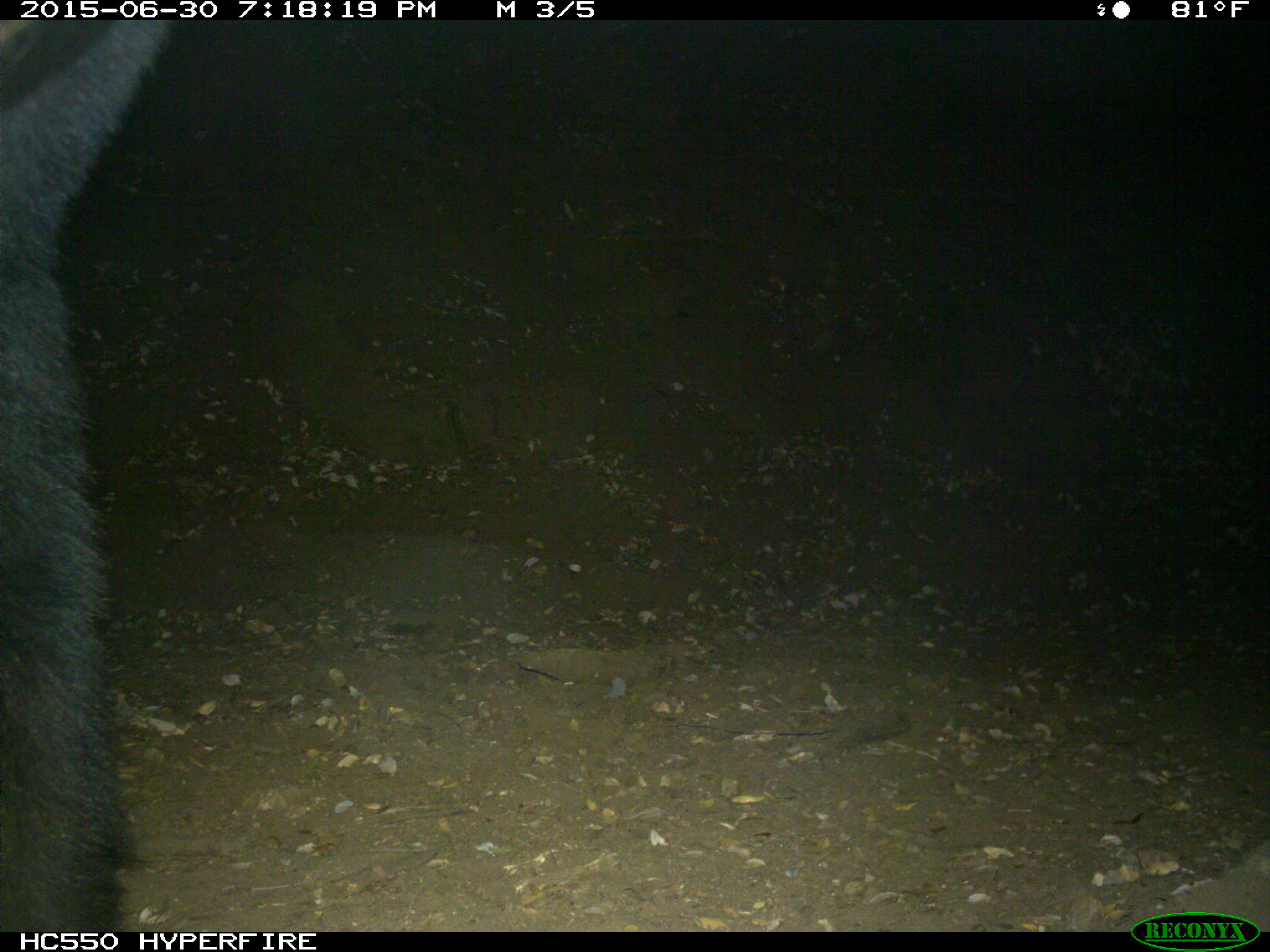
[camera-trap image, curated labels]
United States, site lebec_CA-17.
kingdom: Animalia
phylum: Chordata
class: Mammalia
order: Carnivora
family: Ursidae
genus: Ursus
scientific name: Ursus americanus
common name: american black bear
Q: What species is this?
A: Ursus americanus (american black bear).